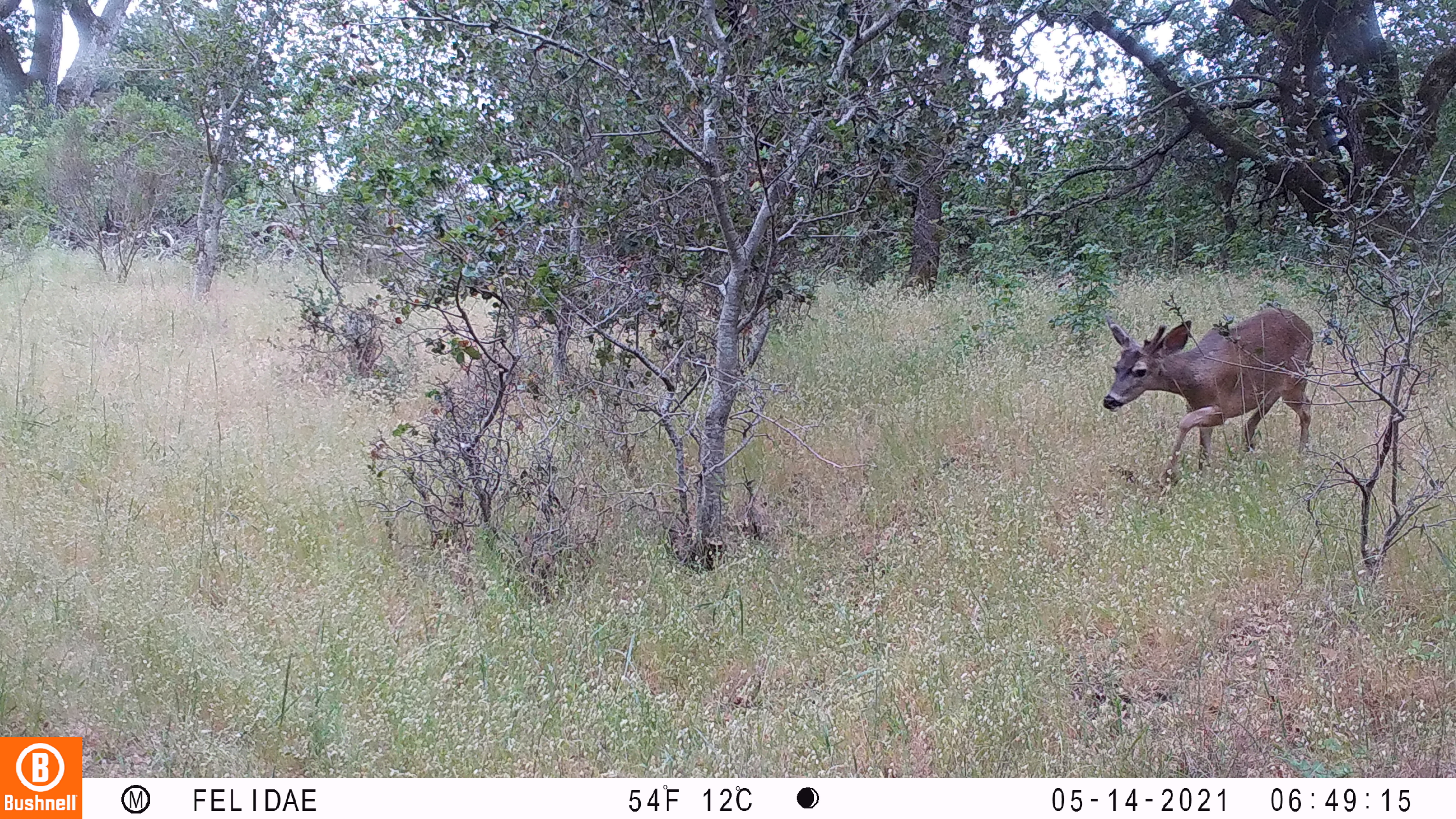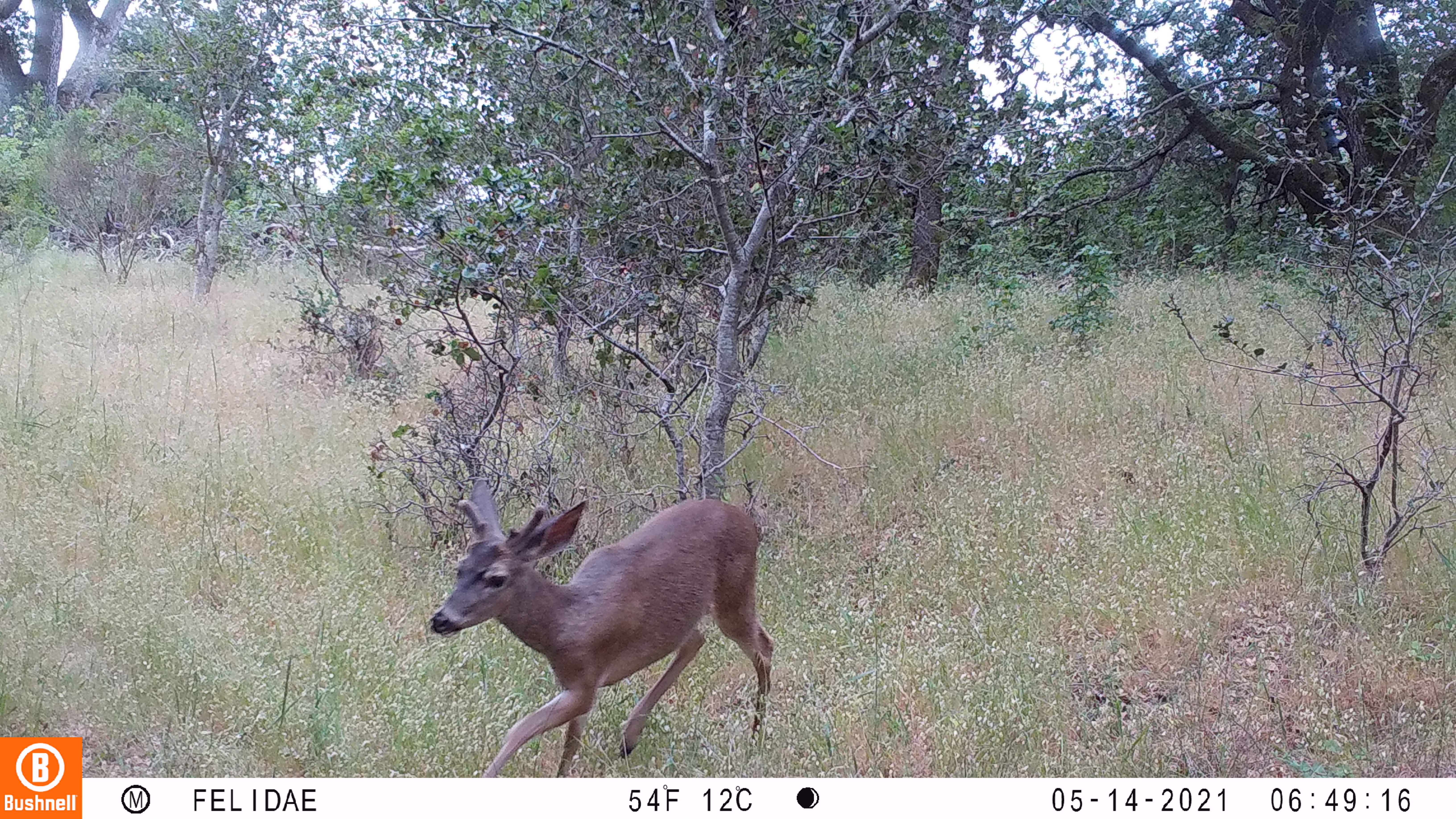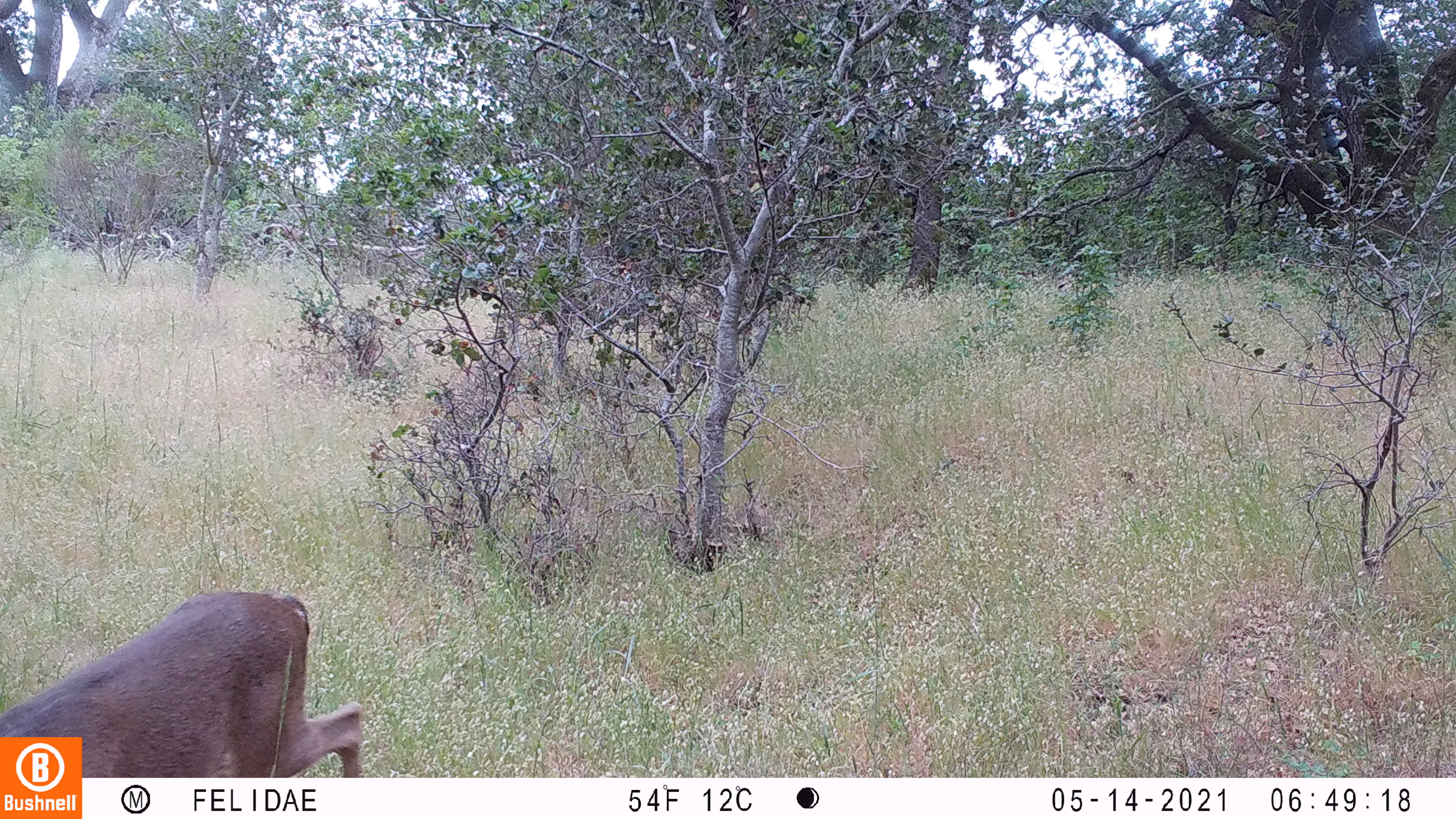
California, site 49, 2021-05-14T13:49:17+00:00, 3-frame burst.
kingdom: Animalia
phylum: Chordata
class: Mammalia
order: Artiodactyla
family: Cervidae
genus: Odocoileus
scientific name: Odocoileus hemionus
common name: mule deer